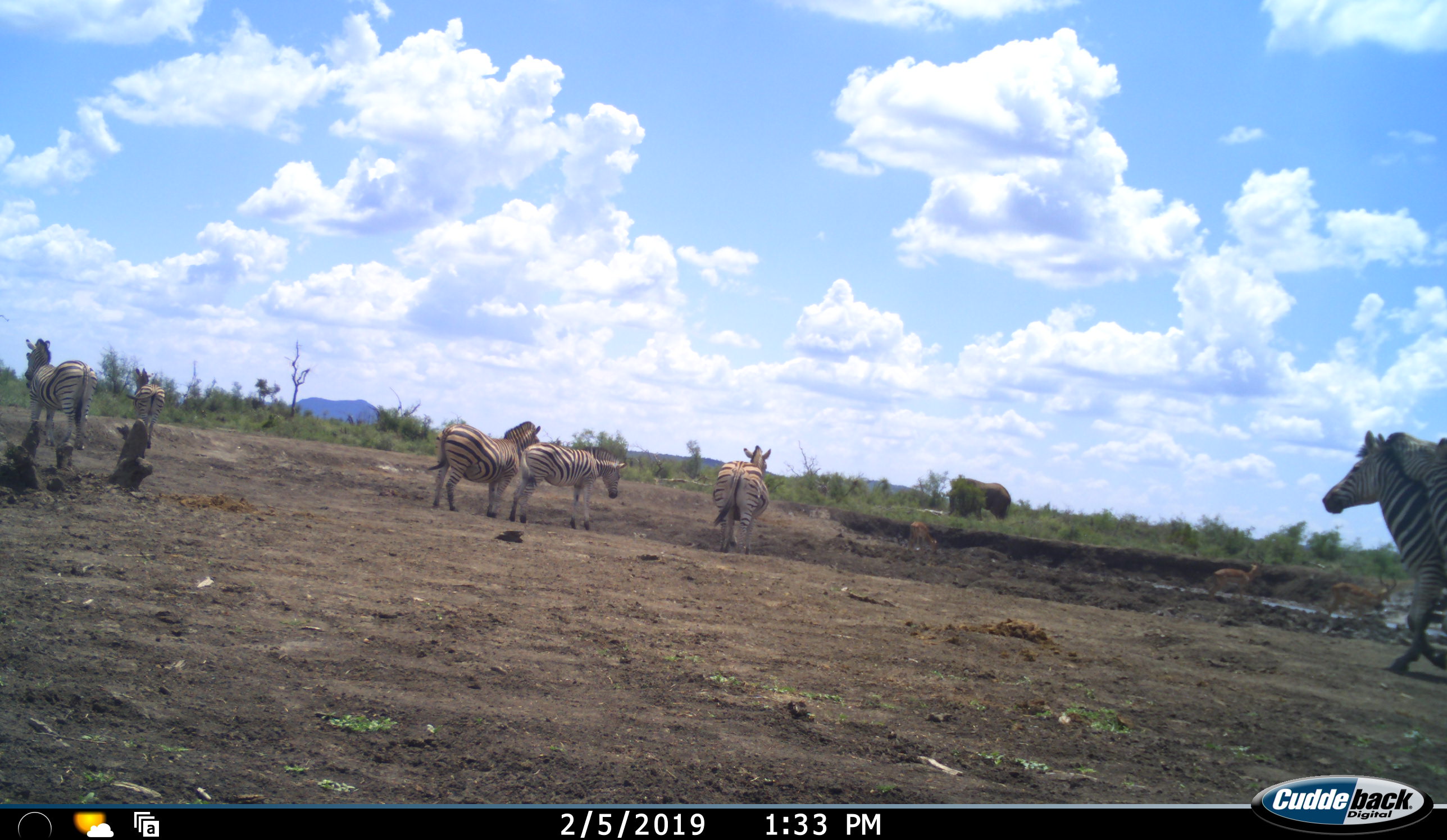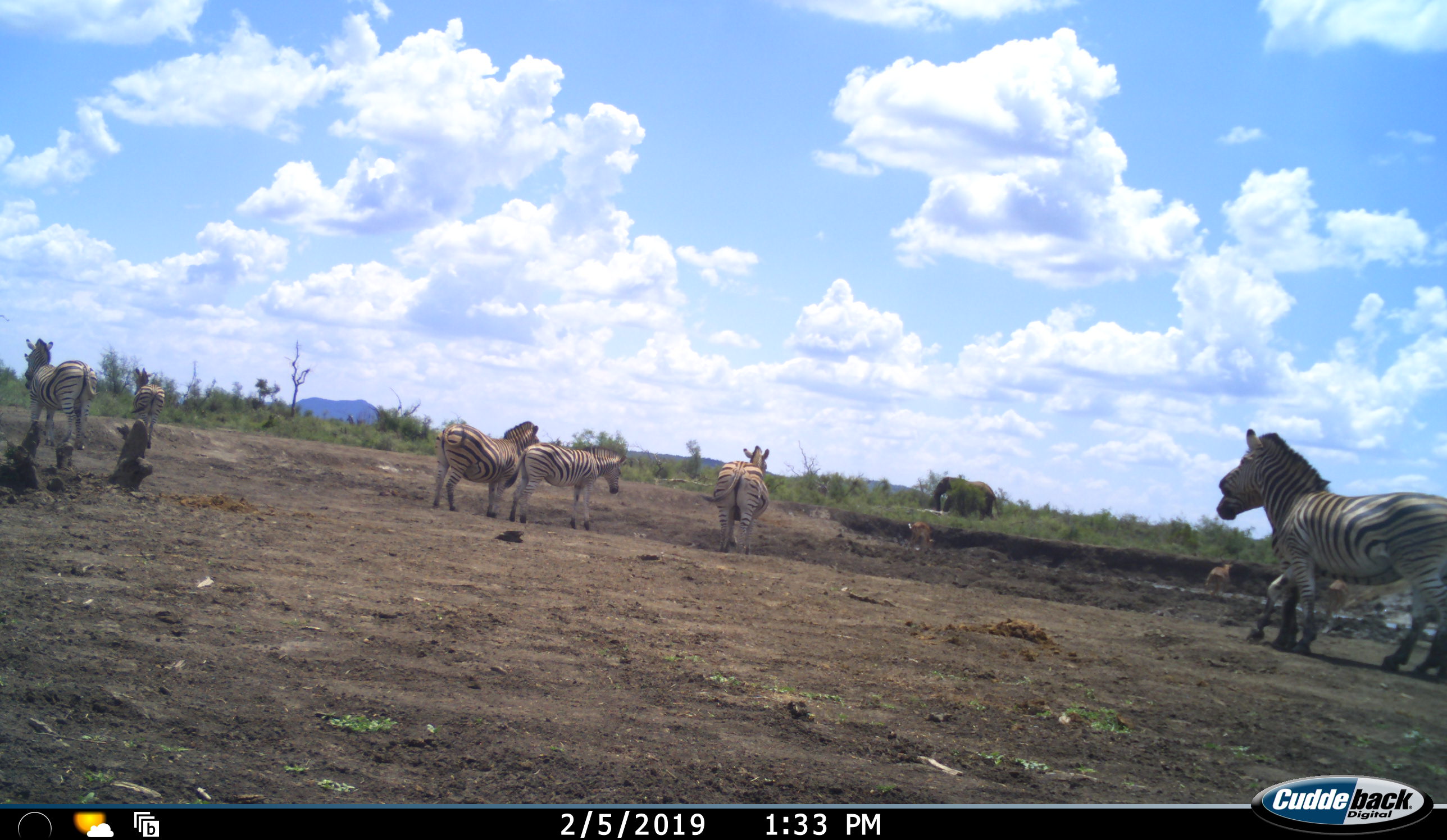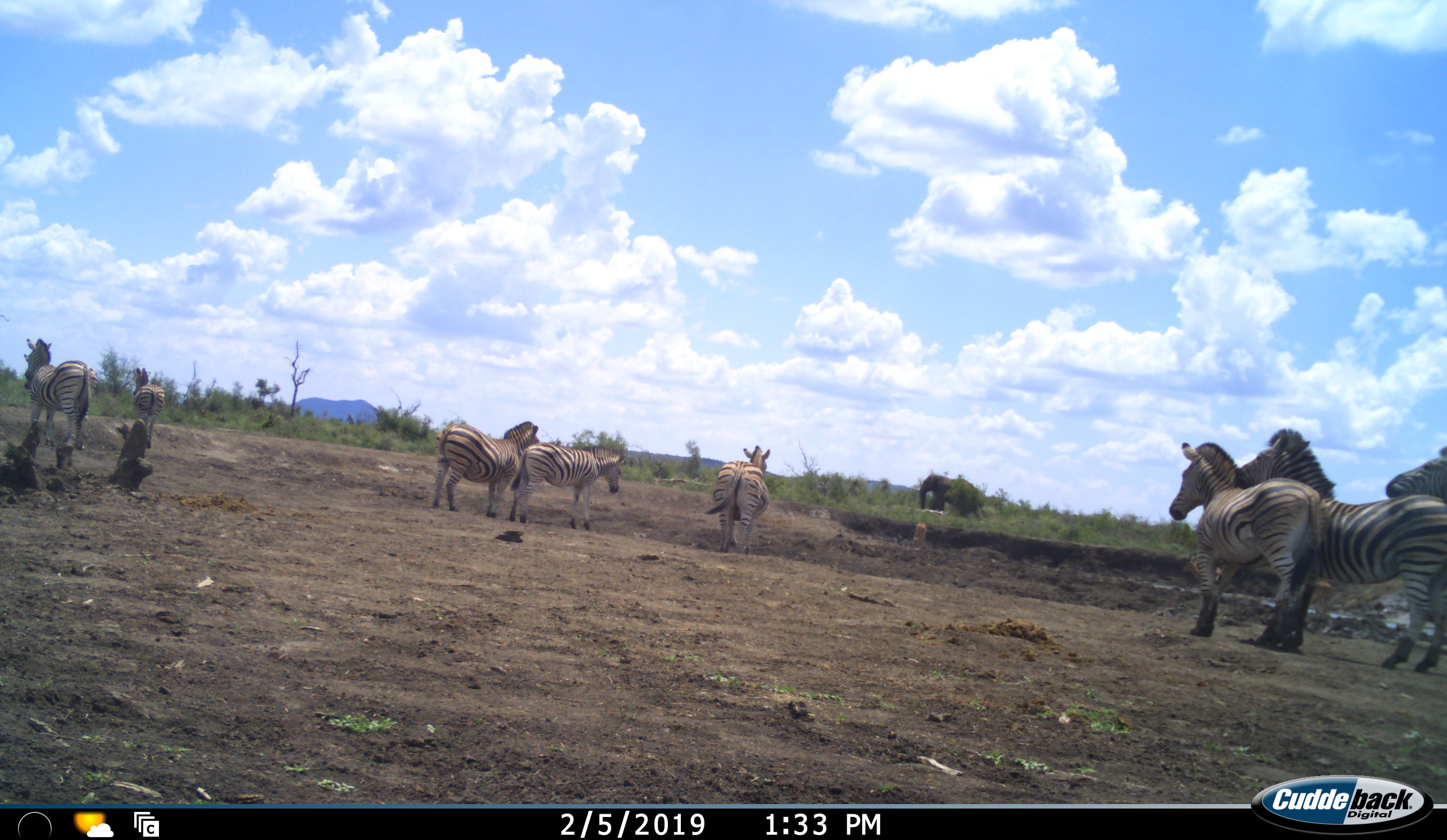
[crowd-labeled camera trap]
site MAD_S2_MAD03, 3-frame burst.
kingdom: Animalia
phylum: Chordata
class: Mammalia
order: Proboscidea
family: Elephantidae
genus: Loxodonta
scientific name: Loxodonta africana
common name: african bush elephant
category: elephant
Elephant (african bush elephant) (Loxodonta africana), count 1. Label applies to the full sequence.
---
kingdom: Animalia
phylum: Chordata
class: Mammalia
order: Perissodactyla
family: Equidae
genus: Equus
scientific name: Equus quagga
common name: plains zebra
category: zebraplains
Zebraplains (plains zebra) (Equus quagga), count 8. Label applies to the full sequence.